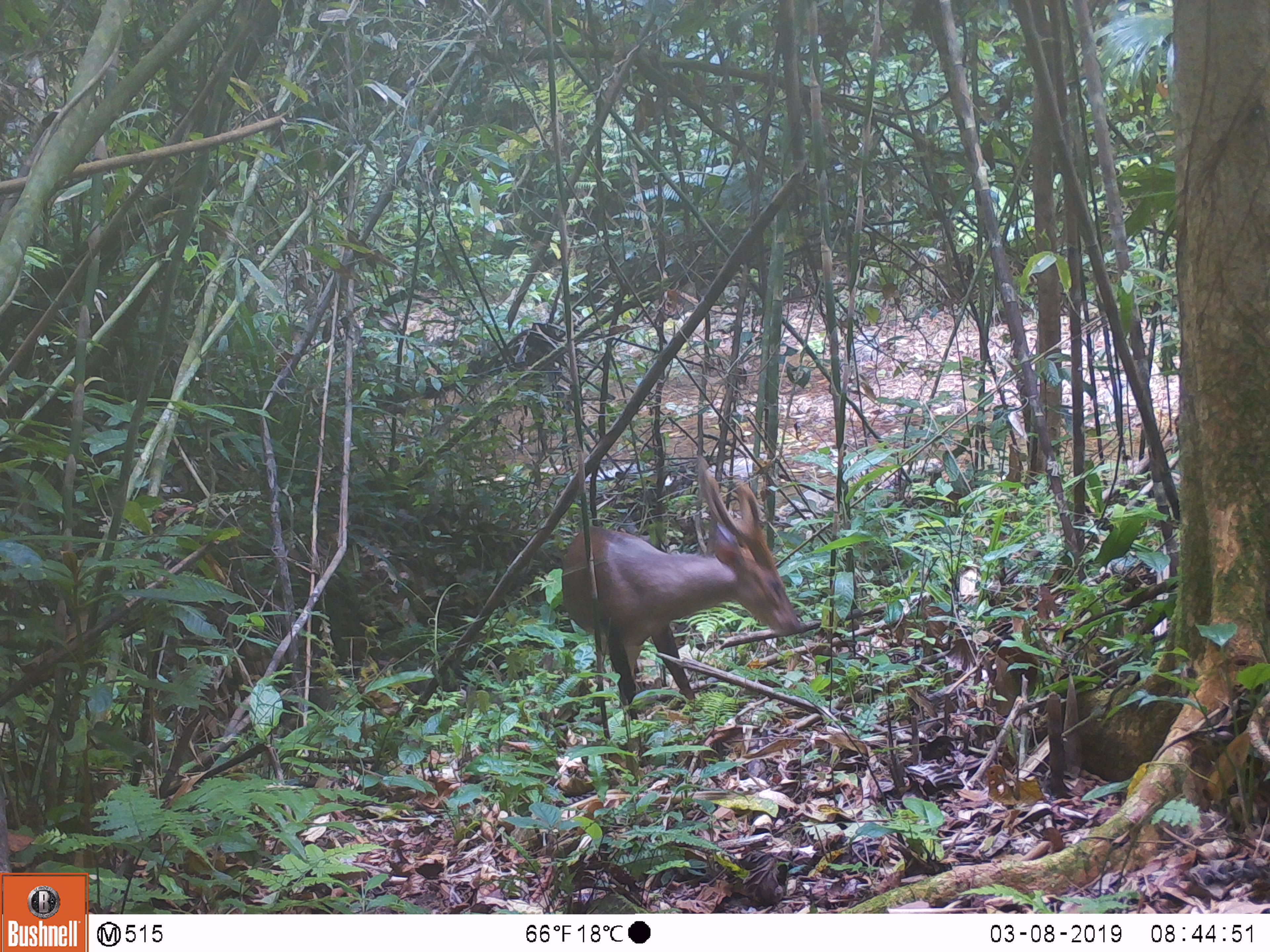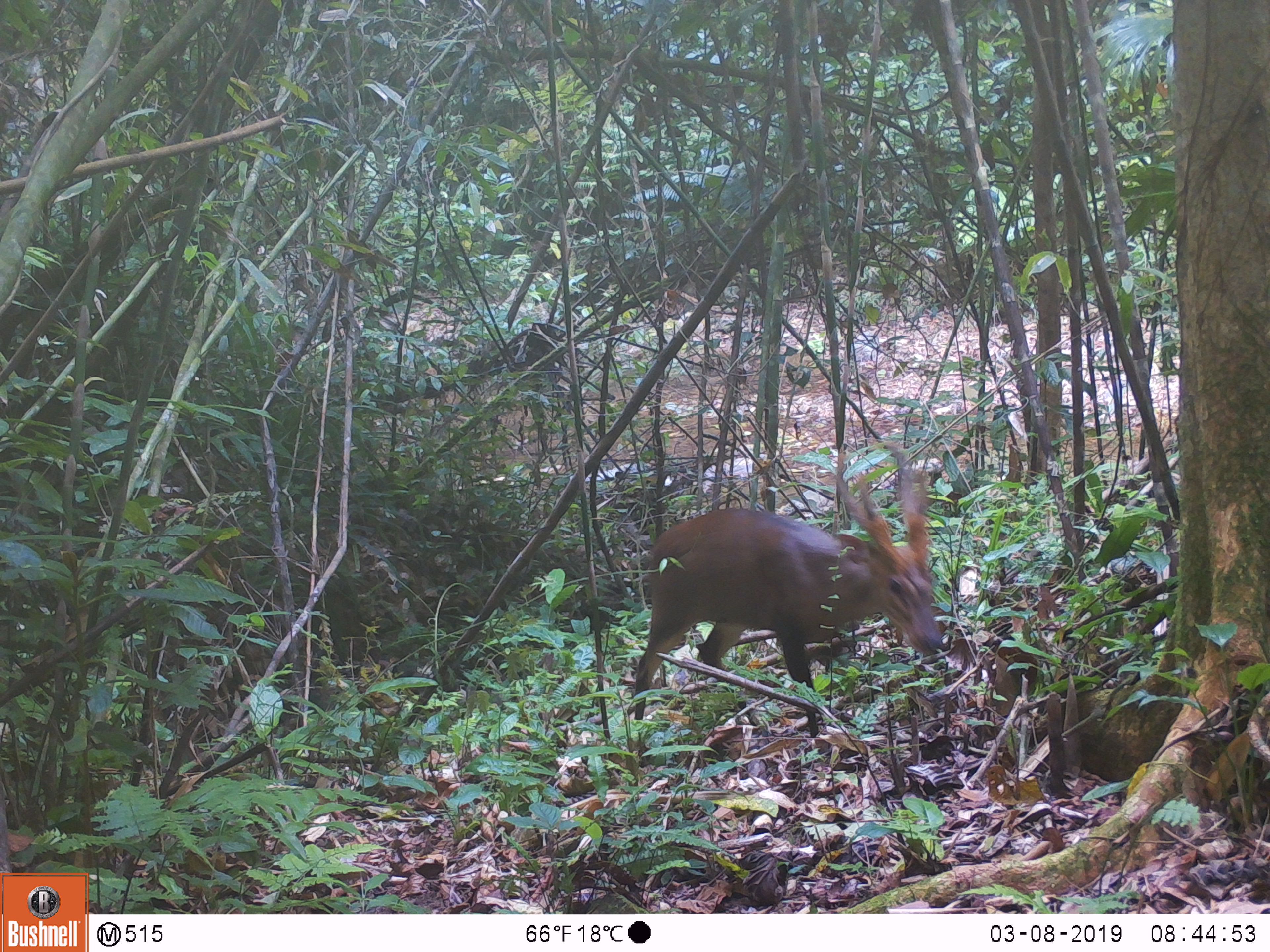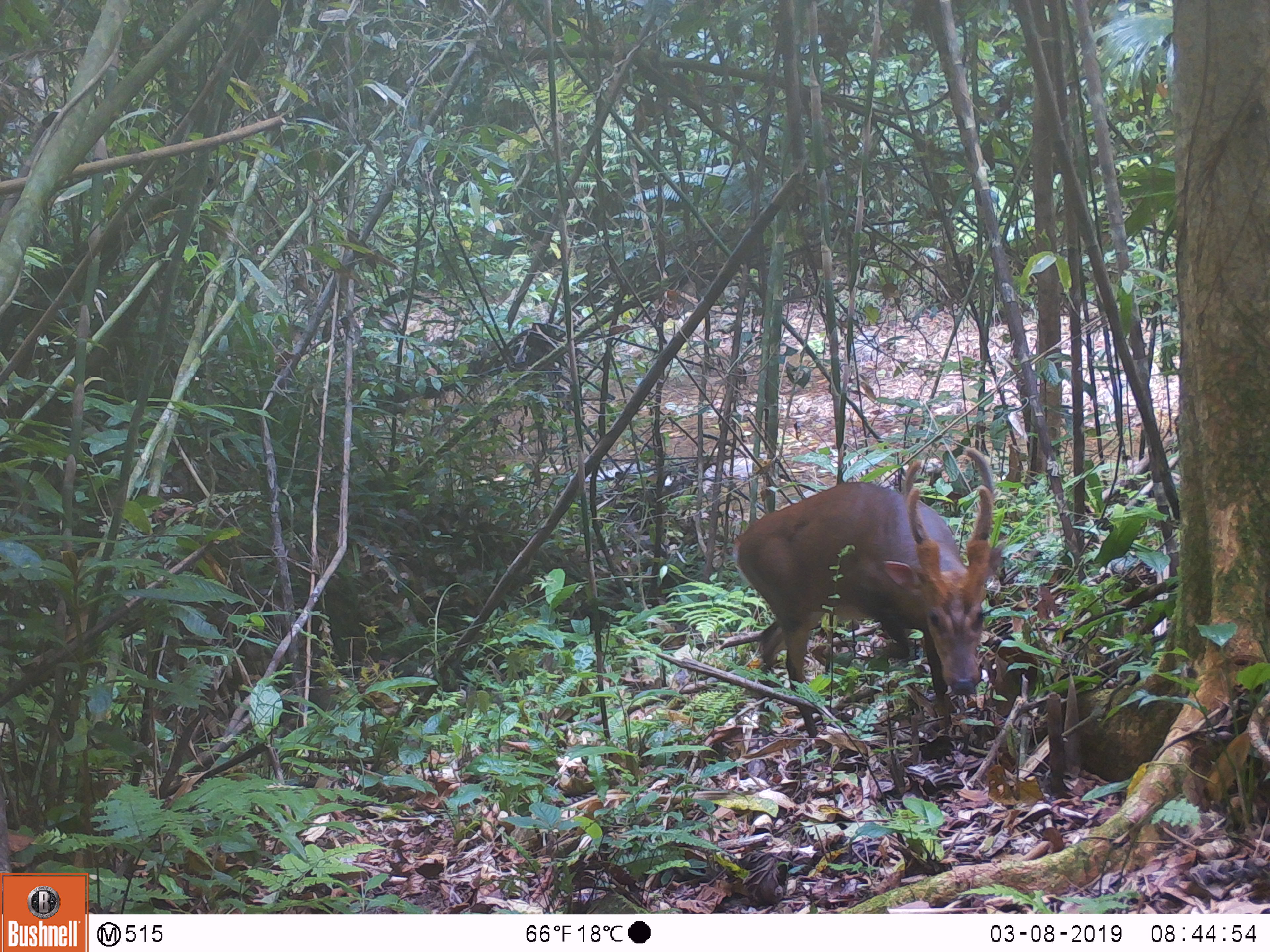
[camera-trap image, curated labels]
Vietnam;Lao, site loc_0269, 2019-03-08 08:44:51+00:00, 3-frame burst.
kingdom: Animalia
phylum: Chordata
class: Mammalia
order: Artiodactyla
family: Cervidae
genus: Muntiacus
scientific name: Muntiacus vuquangensis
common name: large-antlered muntjac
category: large antlered muntjac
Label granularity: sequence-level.